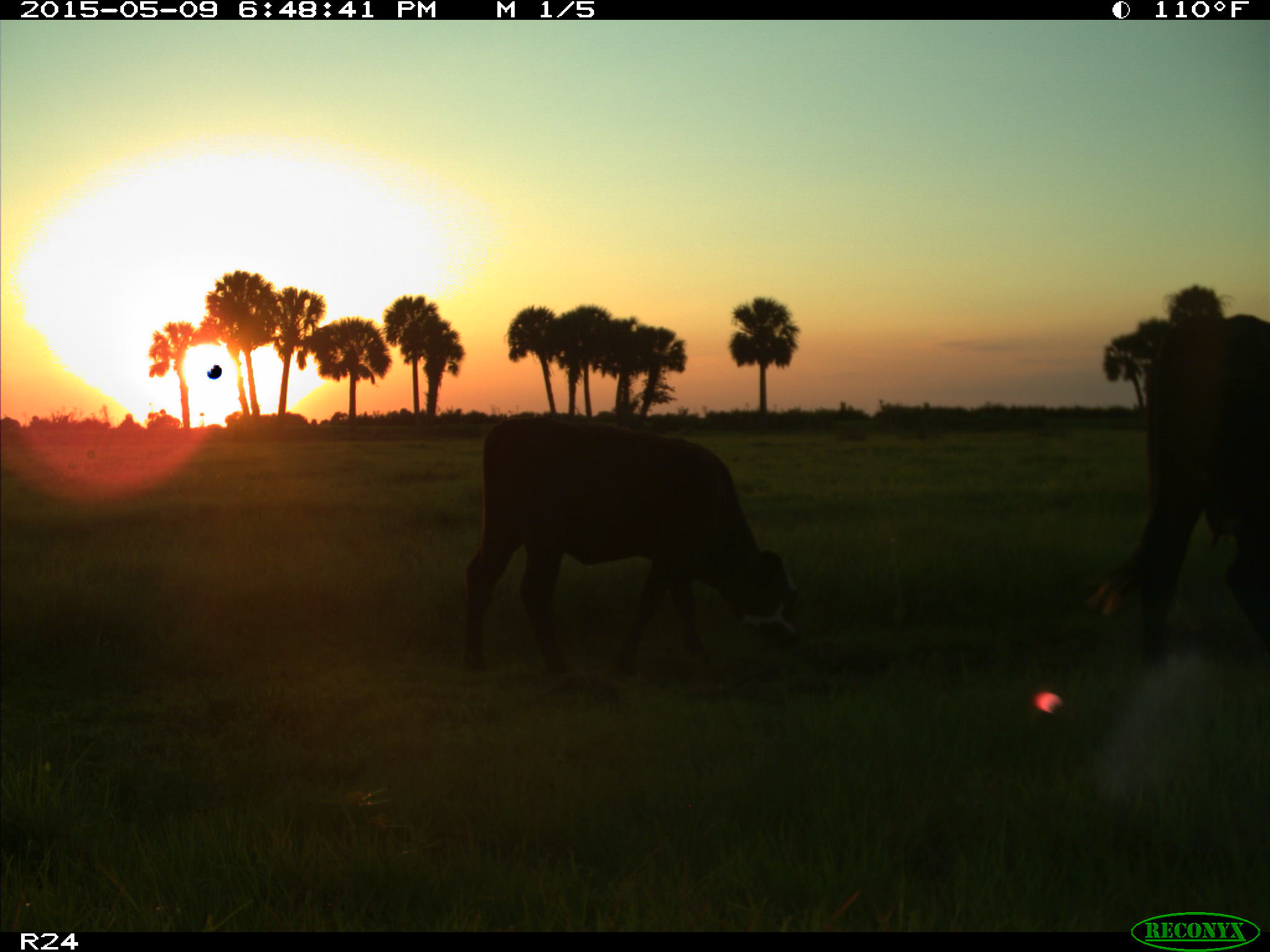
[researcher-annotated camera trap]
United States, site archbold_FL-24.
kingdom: Animalia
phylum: Chordata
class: Mammalia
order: Artiodactyla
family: Bovidae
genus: Bos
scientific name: Bos taurus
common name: domestic cow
Bos taurus (domestic cow).